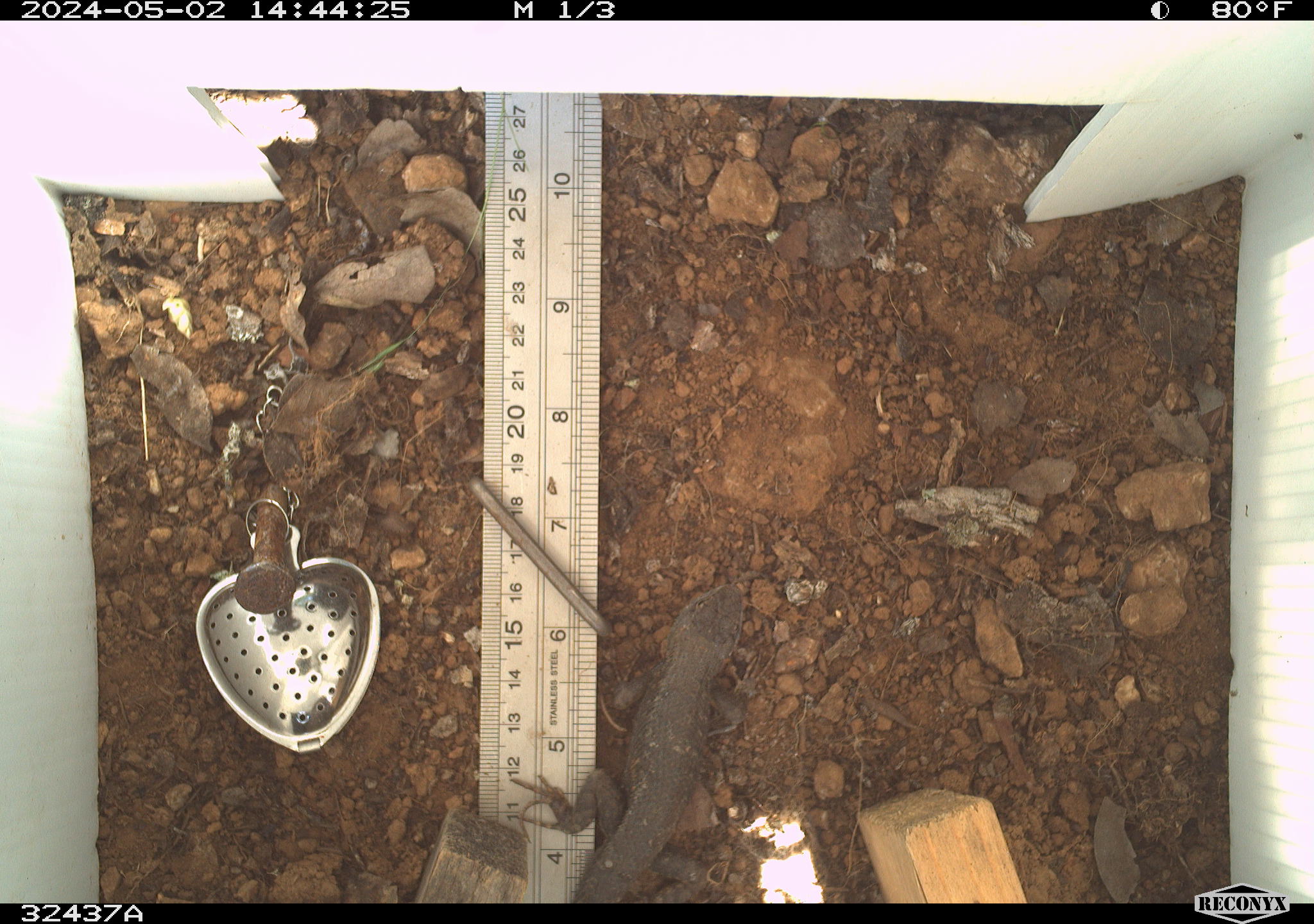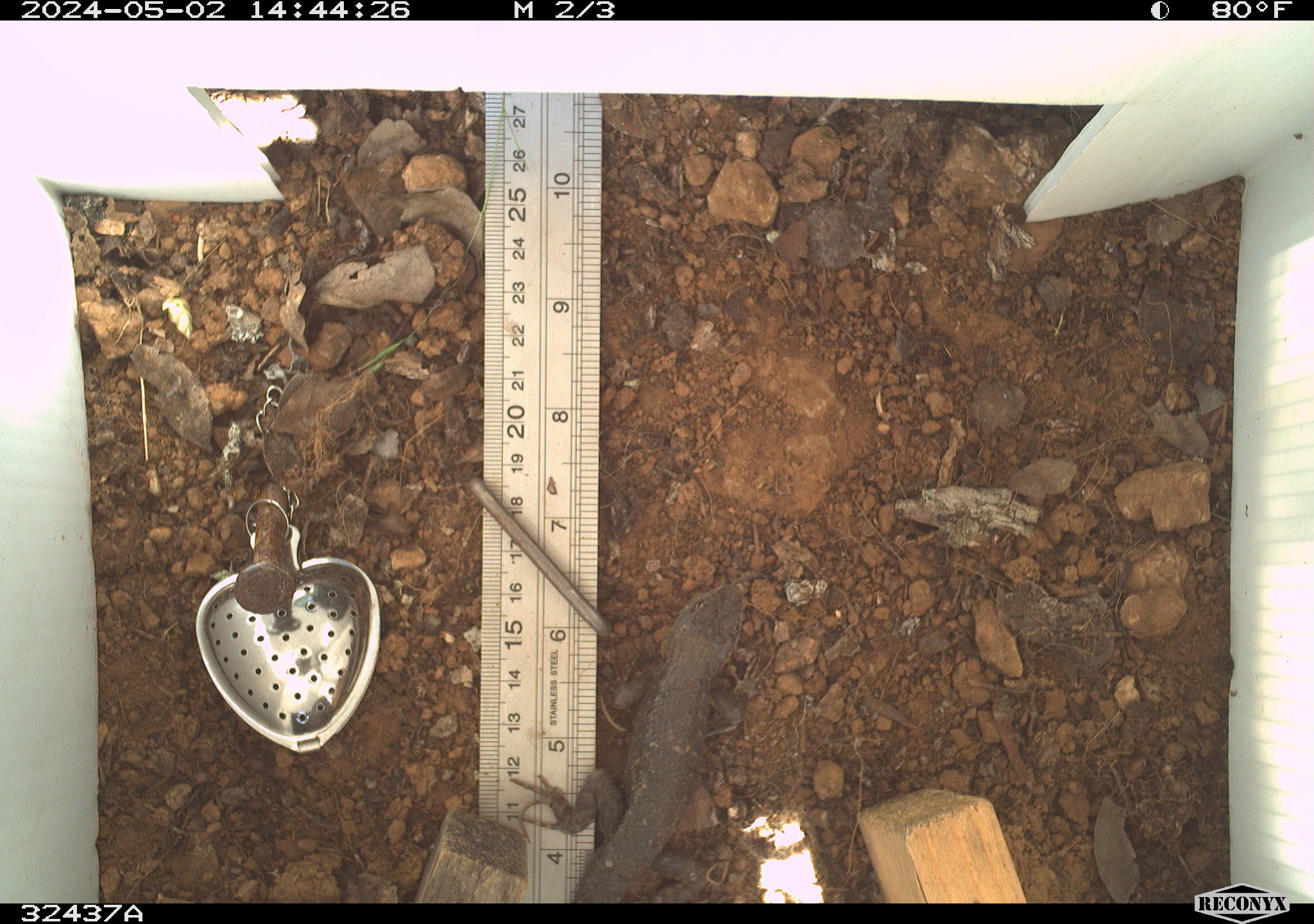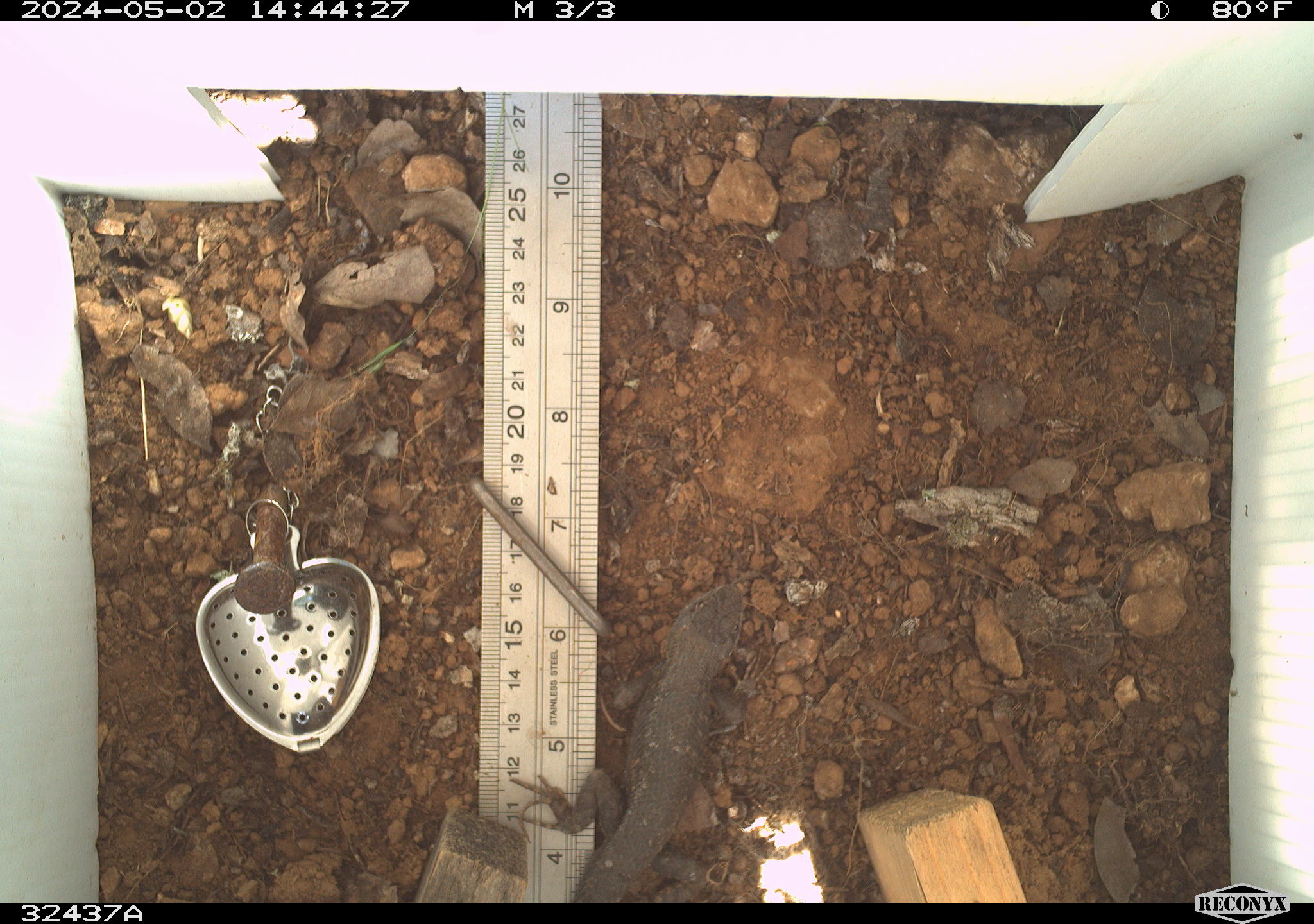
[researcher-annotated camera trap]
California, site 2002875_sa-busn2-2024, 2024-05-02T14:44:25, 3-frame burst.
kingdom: Animalia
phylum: Chordata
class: Reptilia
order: Squamata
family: Phrynosomatidae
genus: Sceloporus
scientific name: Sceloporus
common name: spiny lizards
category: sceloporus species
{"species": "sceloporus species (spiny lizards) (Sceloporus)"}